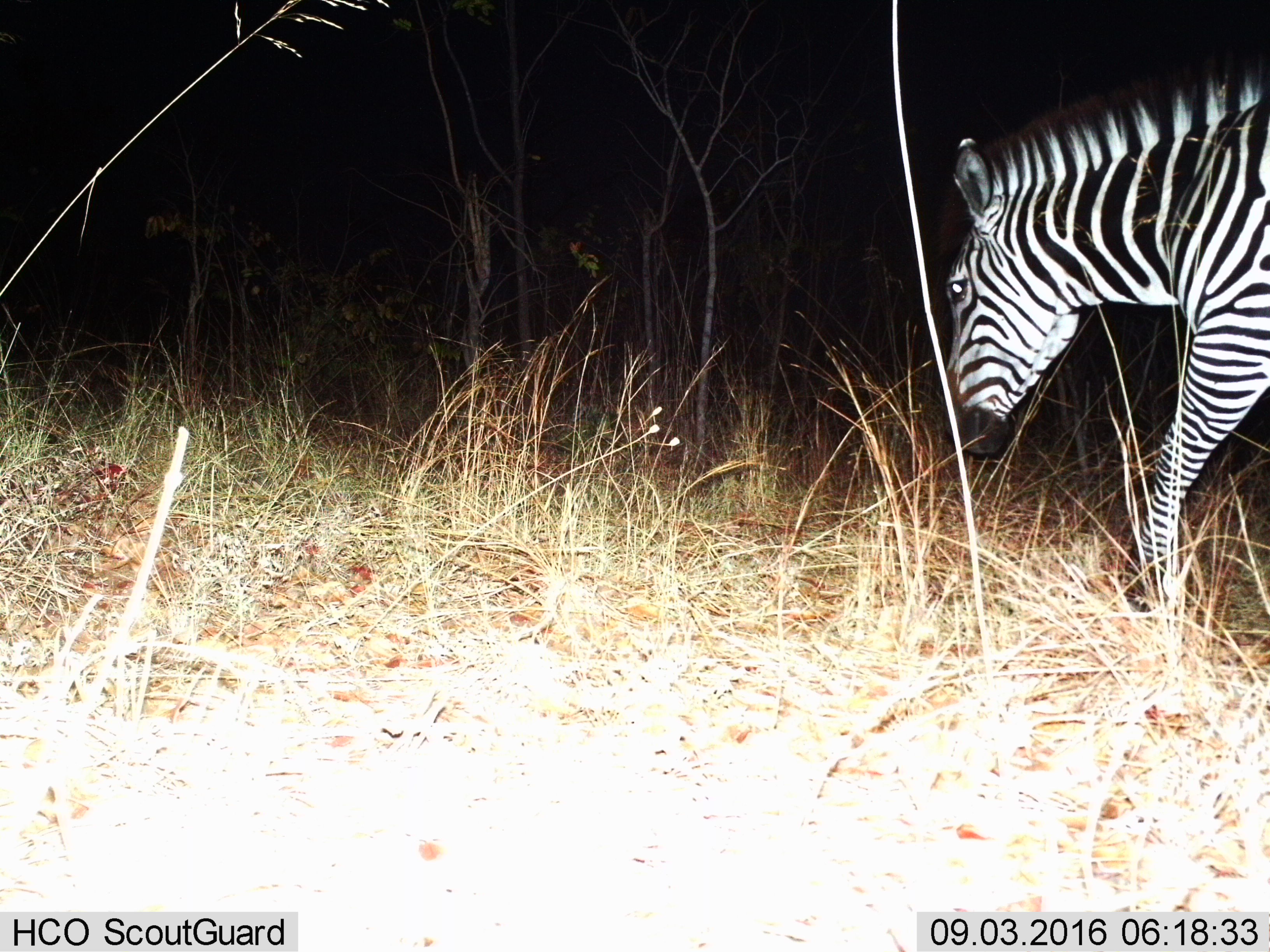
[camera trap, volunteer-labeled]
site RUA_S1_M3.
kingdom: Animalia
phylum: Chordata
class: Mammalia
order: Perissodactyla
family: Equidae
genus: Equus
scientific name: Equus quagga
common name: plains zebra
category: zebraplains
Zebraplains (plains zebra) (Equus quagga), count 1. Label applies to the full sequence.